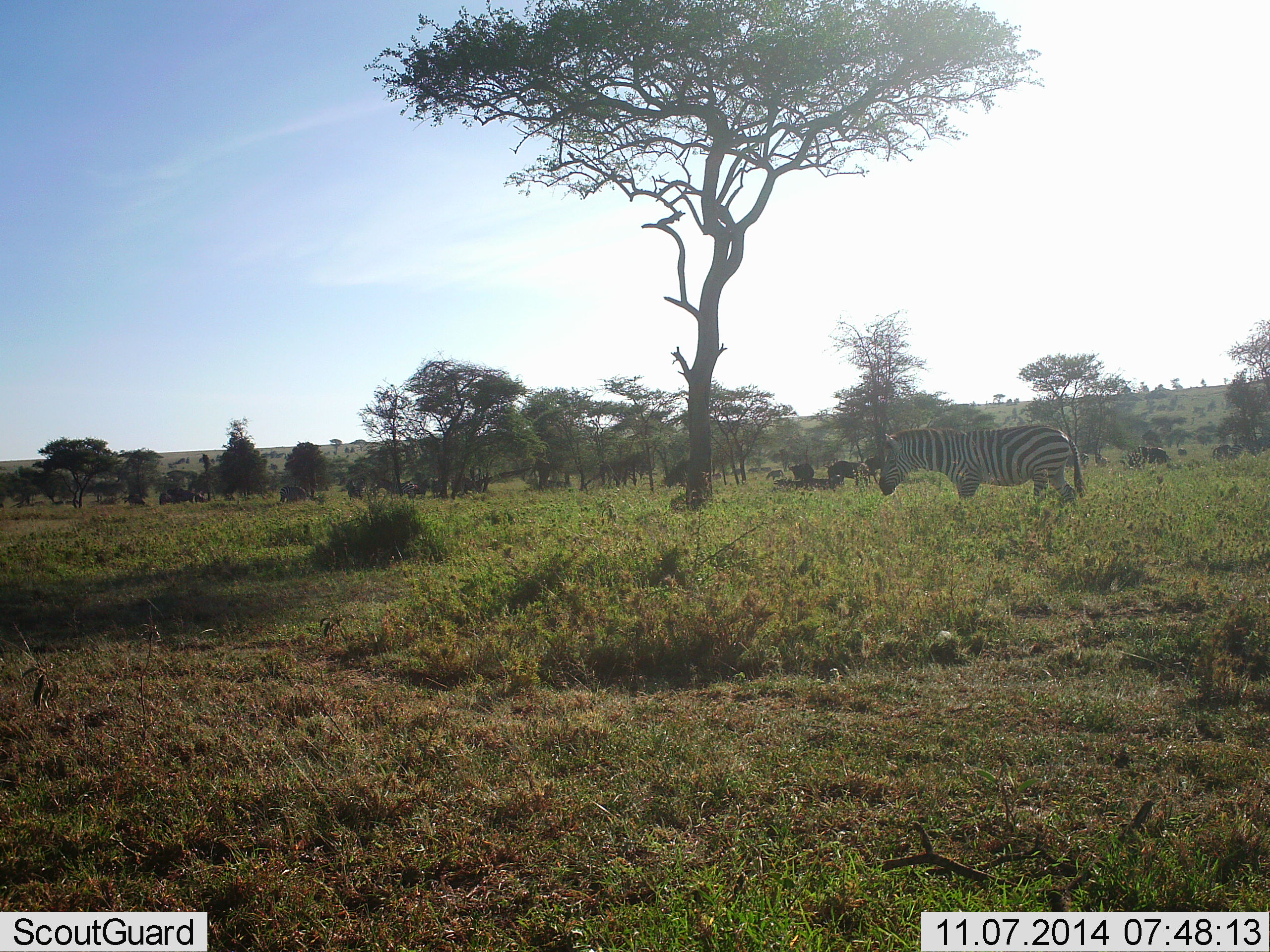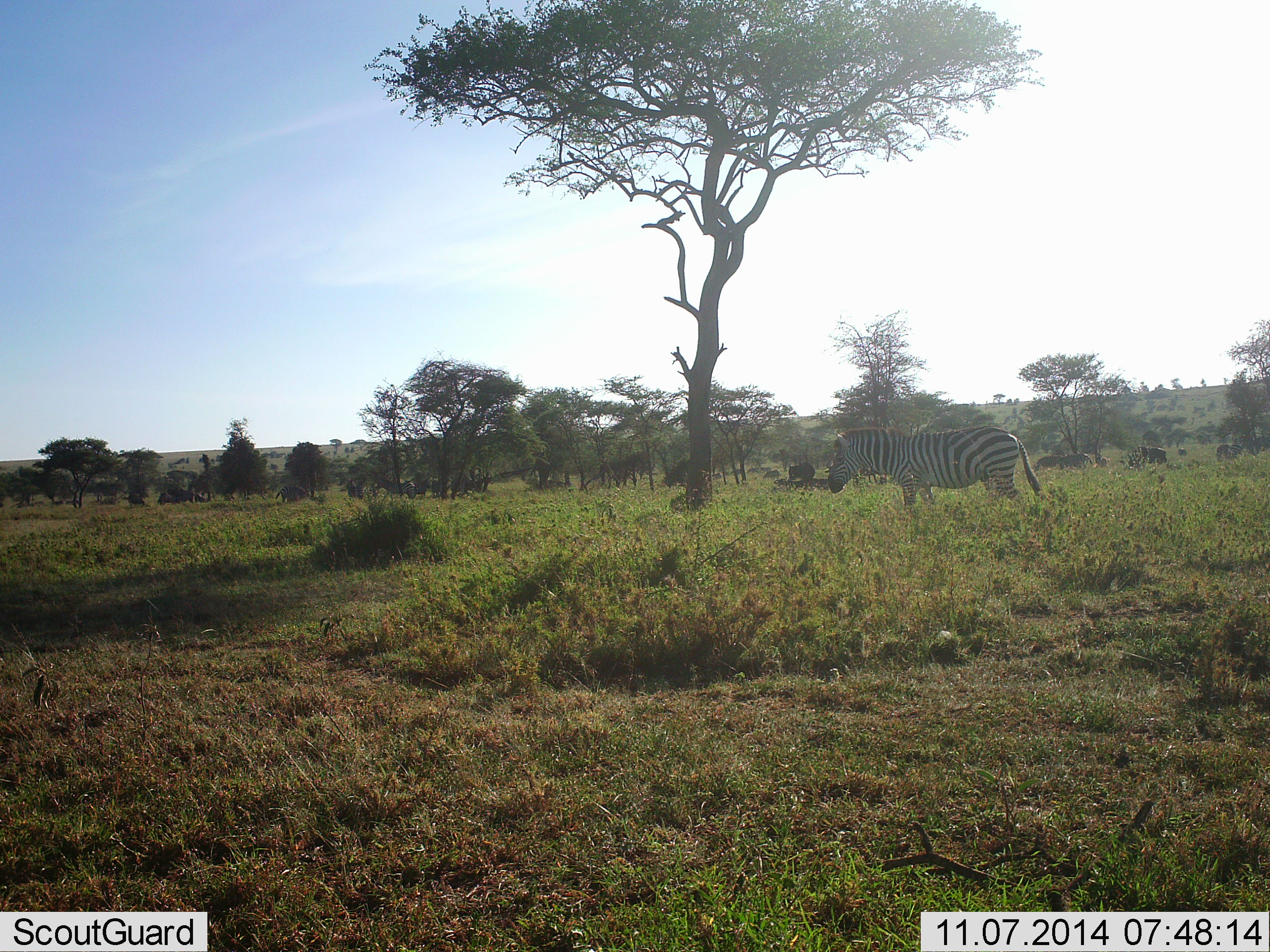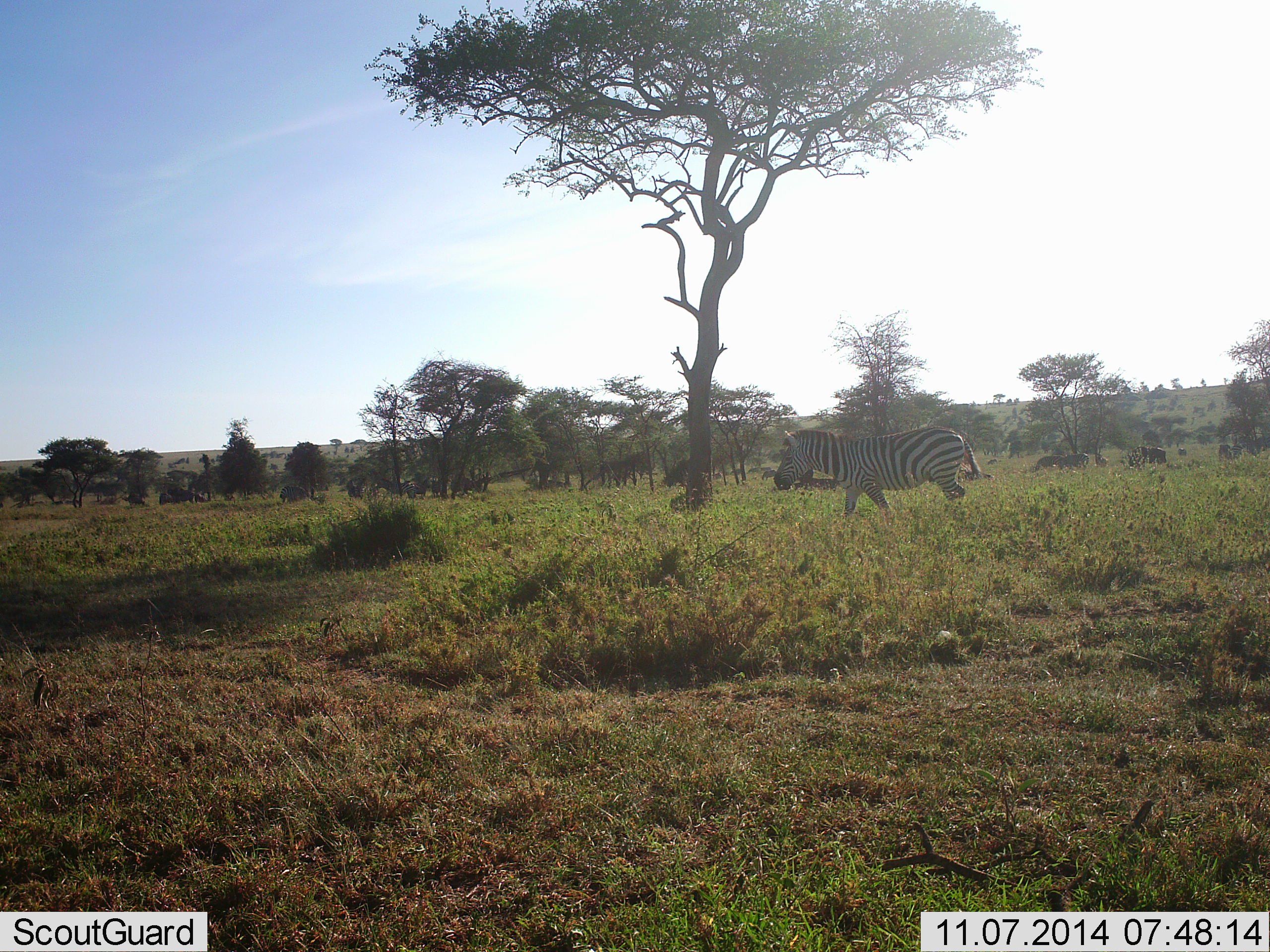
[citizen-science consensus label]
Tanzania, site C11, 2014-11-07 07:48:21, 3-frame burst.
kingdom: Animalia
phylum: Chordata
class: Mammalia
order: Perissodactyla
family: Equidae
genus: Equus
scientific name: Equus quagga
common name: plains zebra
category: zebra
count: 1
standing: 27%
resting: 0%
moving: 80%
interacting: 0%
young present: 0%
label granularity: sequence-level